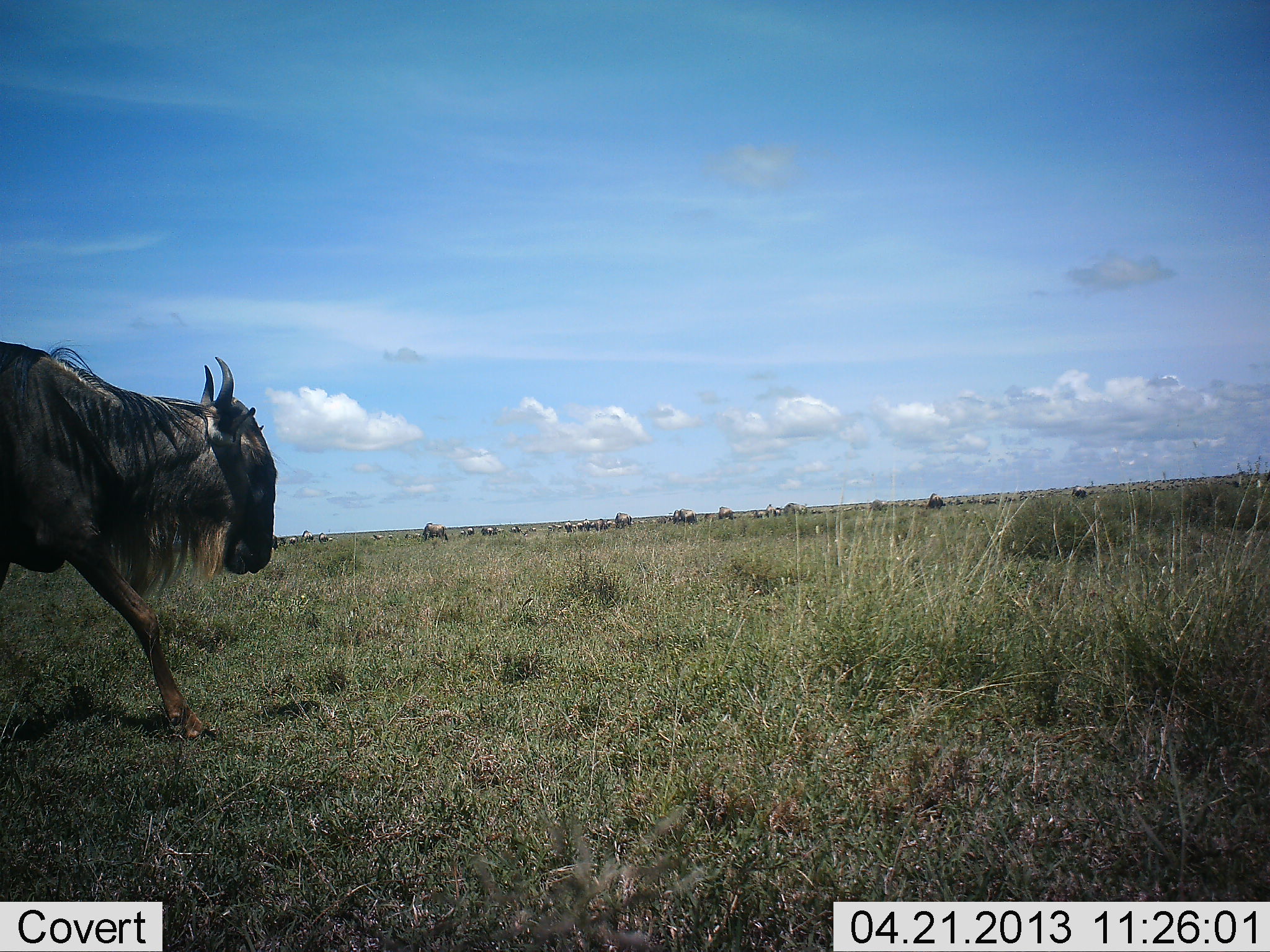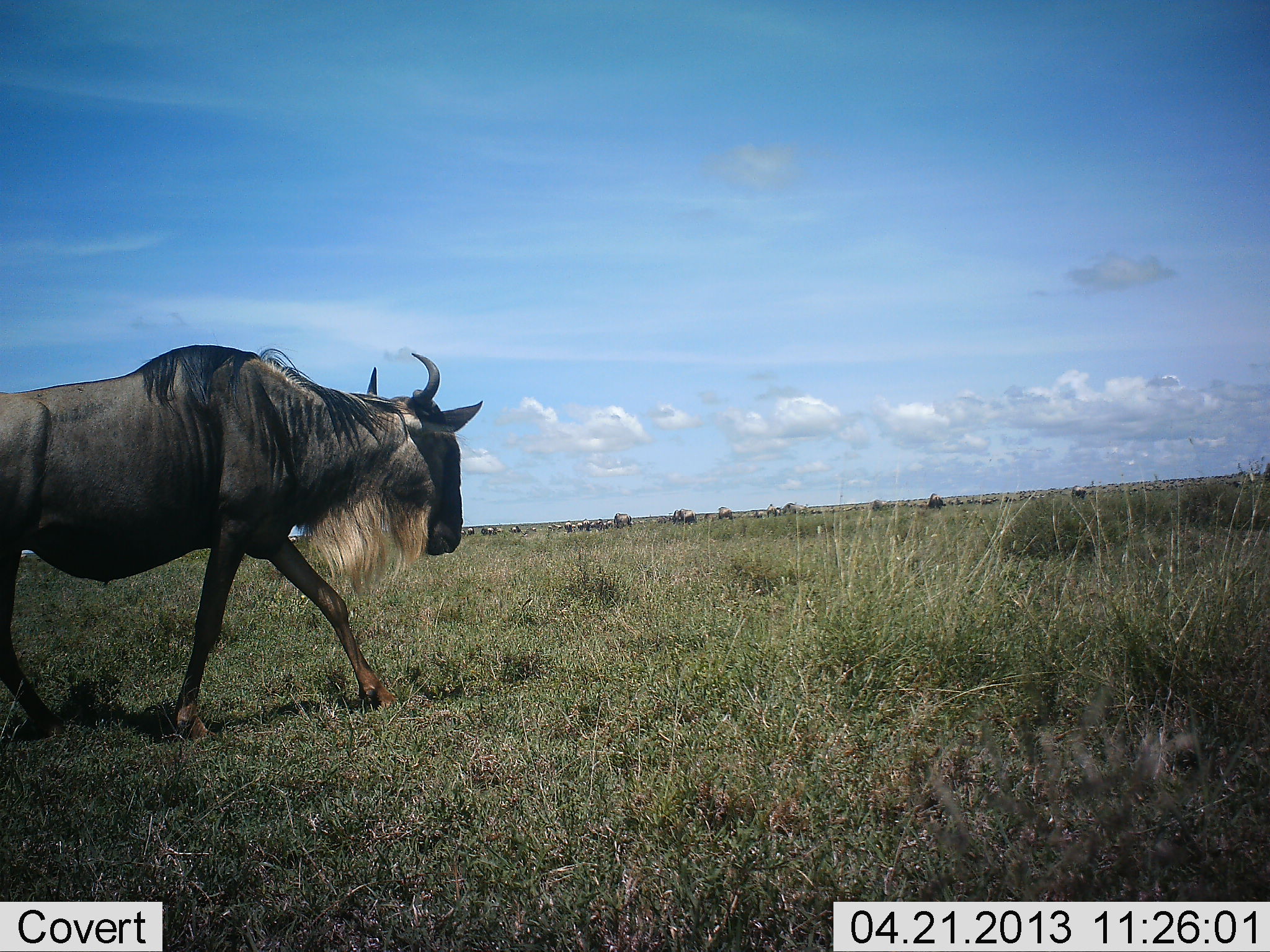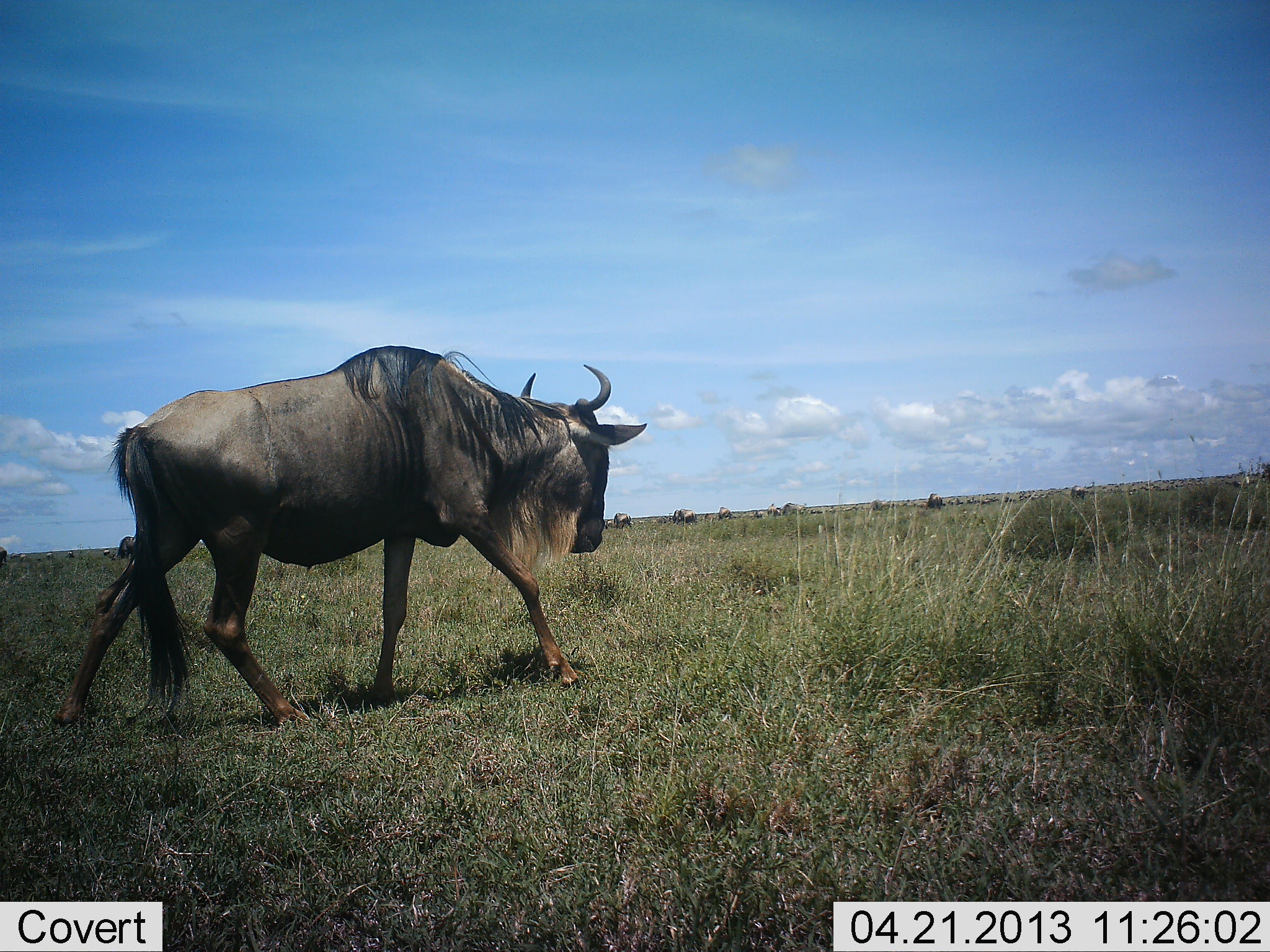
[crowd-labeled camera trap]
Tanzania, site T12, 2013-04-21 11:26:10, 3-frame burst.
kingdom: Animalia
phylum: Chordata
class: Mammalia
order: Artiodactyla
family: Bovidae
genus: Connochaetes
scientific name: Connochaetes taurinus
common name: blue wildebeest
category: wildebeest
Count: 1.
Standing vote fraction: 22%.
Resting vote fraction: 7%.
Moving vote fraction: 93%.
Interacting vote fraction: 4%.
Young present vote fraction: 0%.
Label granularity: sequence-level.